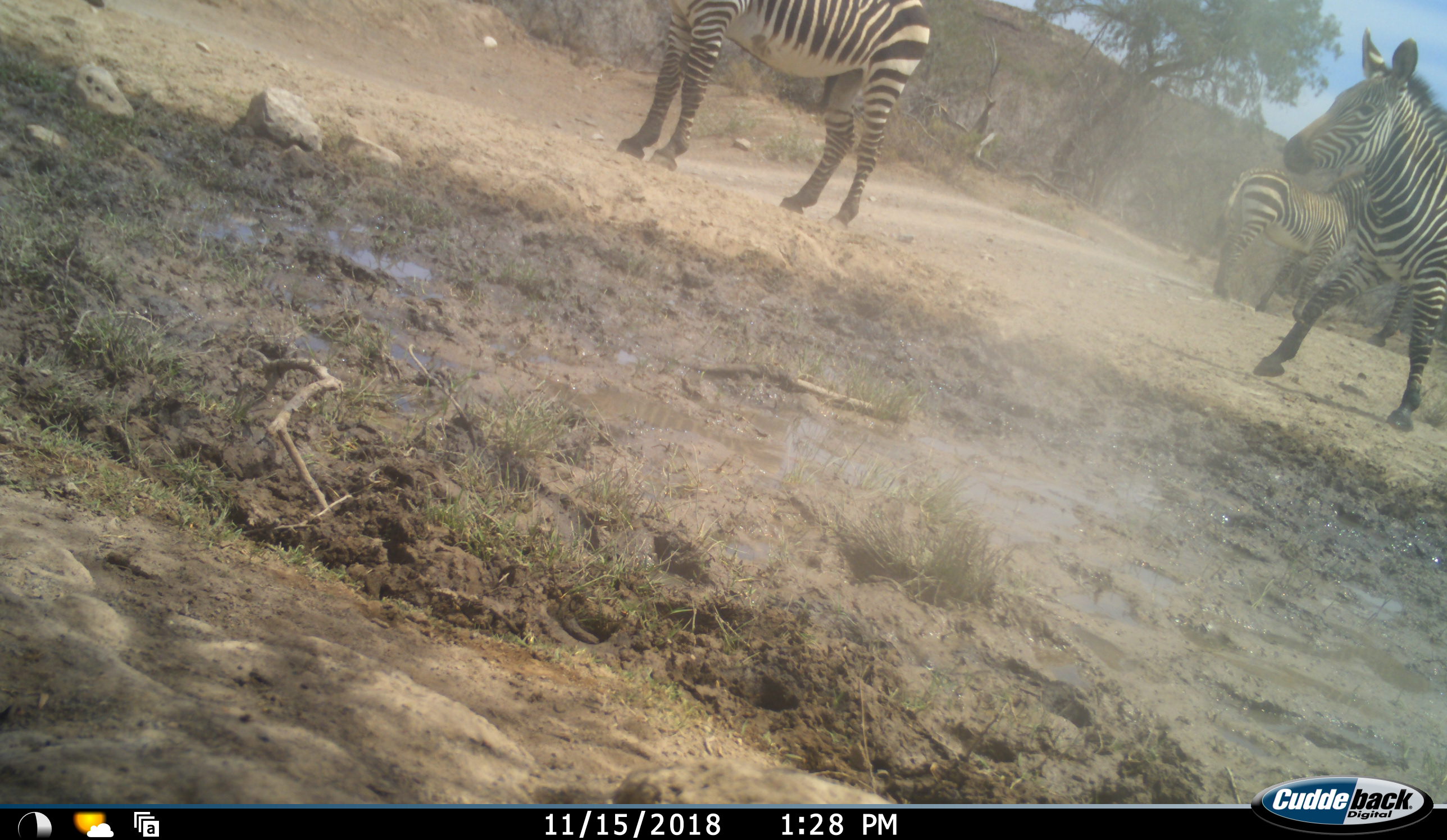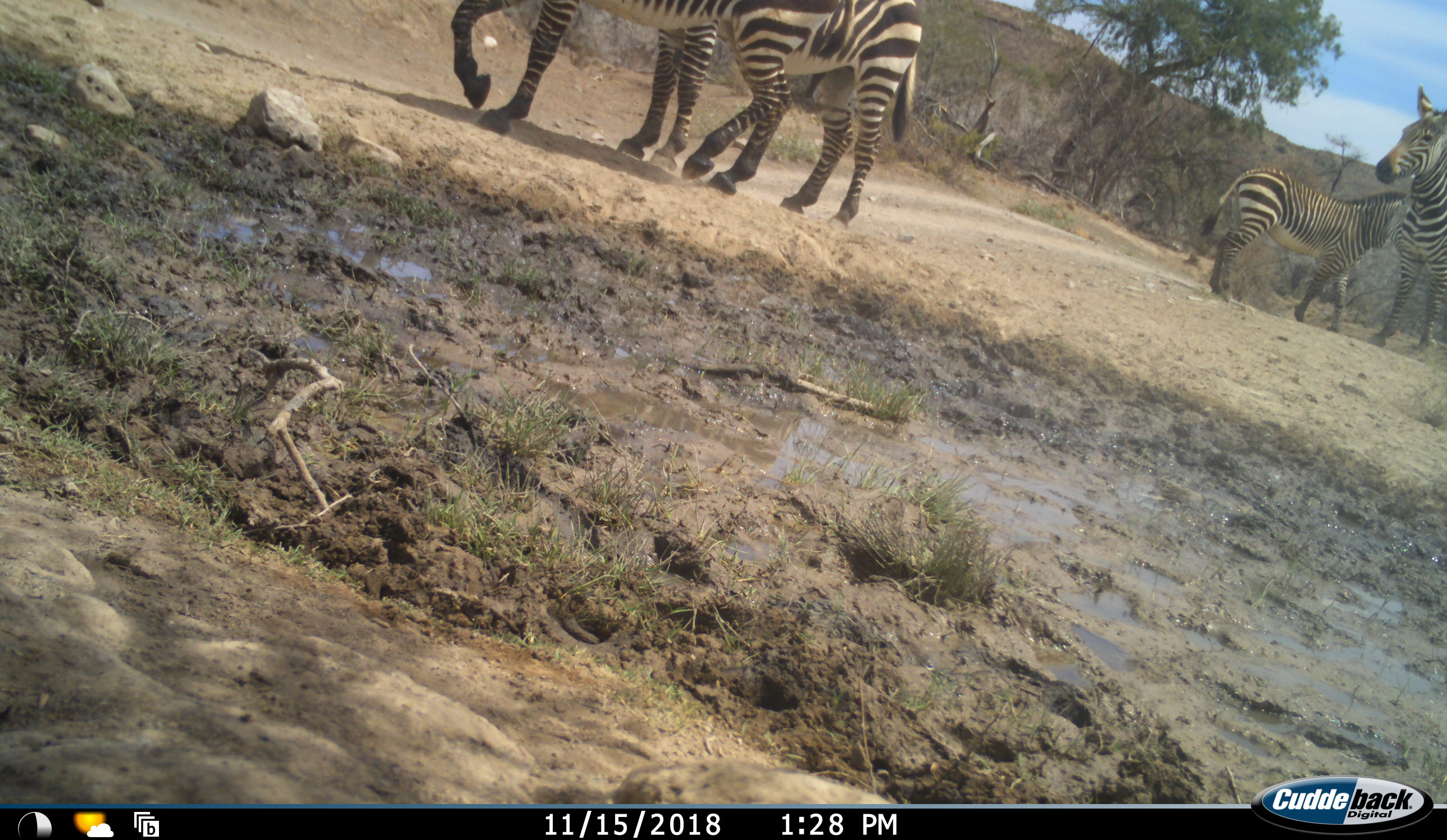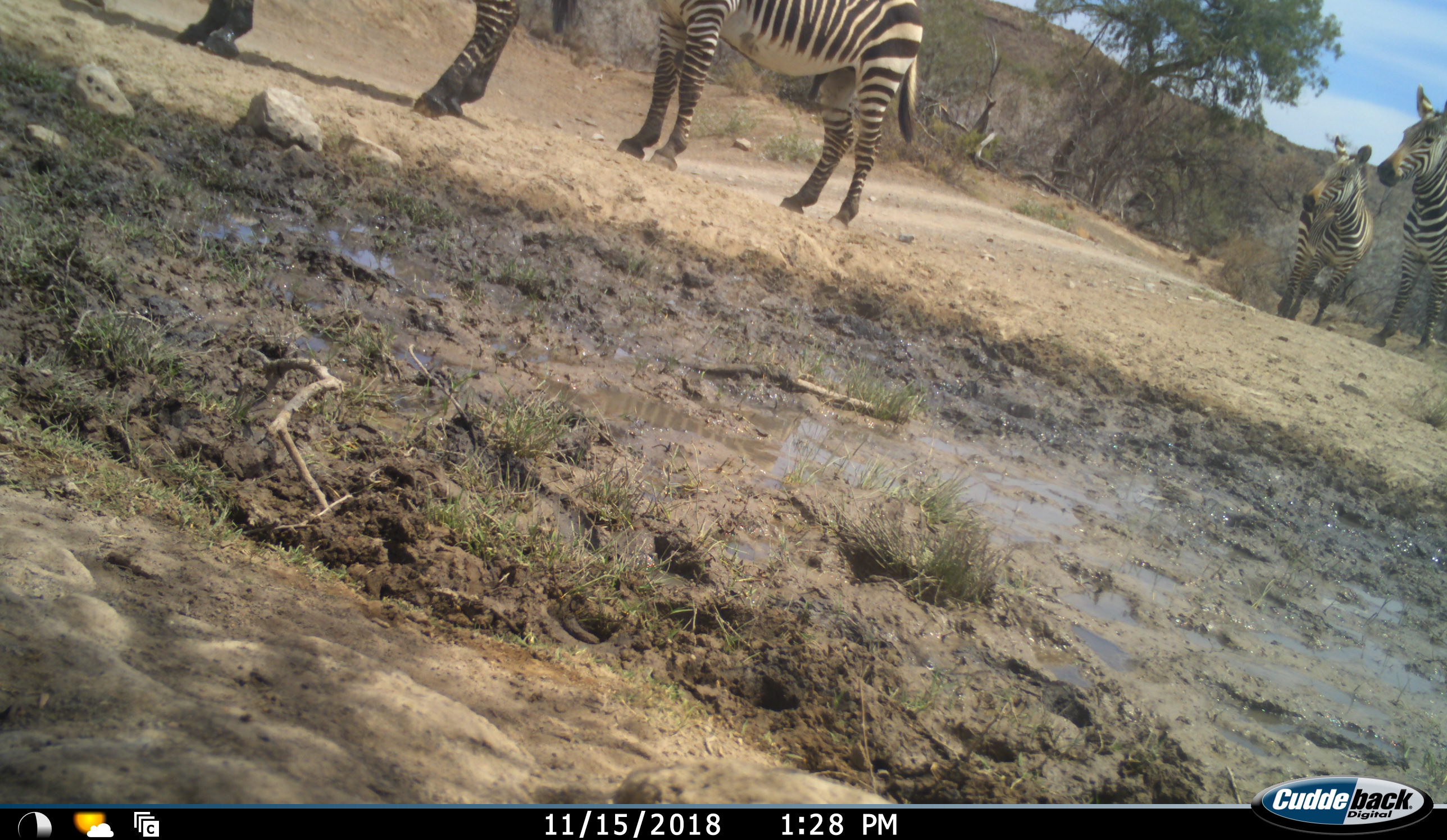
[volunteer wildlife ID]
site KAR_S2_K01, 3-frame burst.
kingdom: Animalia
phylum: Chordata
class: Mammalia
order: Perissodactyla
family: Equidae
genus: Equus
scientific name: Equus zebra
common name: mountain zebra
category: zebramountain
Zebramountain (mountain zebra) (Equus zebra), count 4. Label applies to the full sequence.